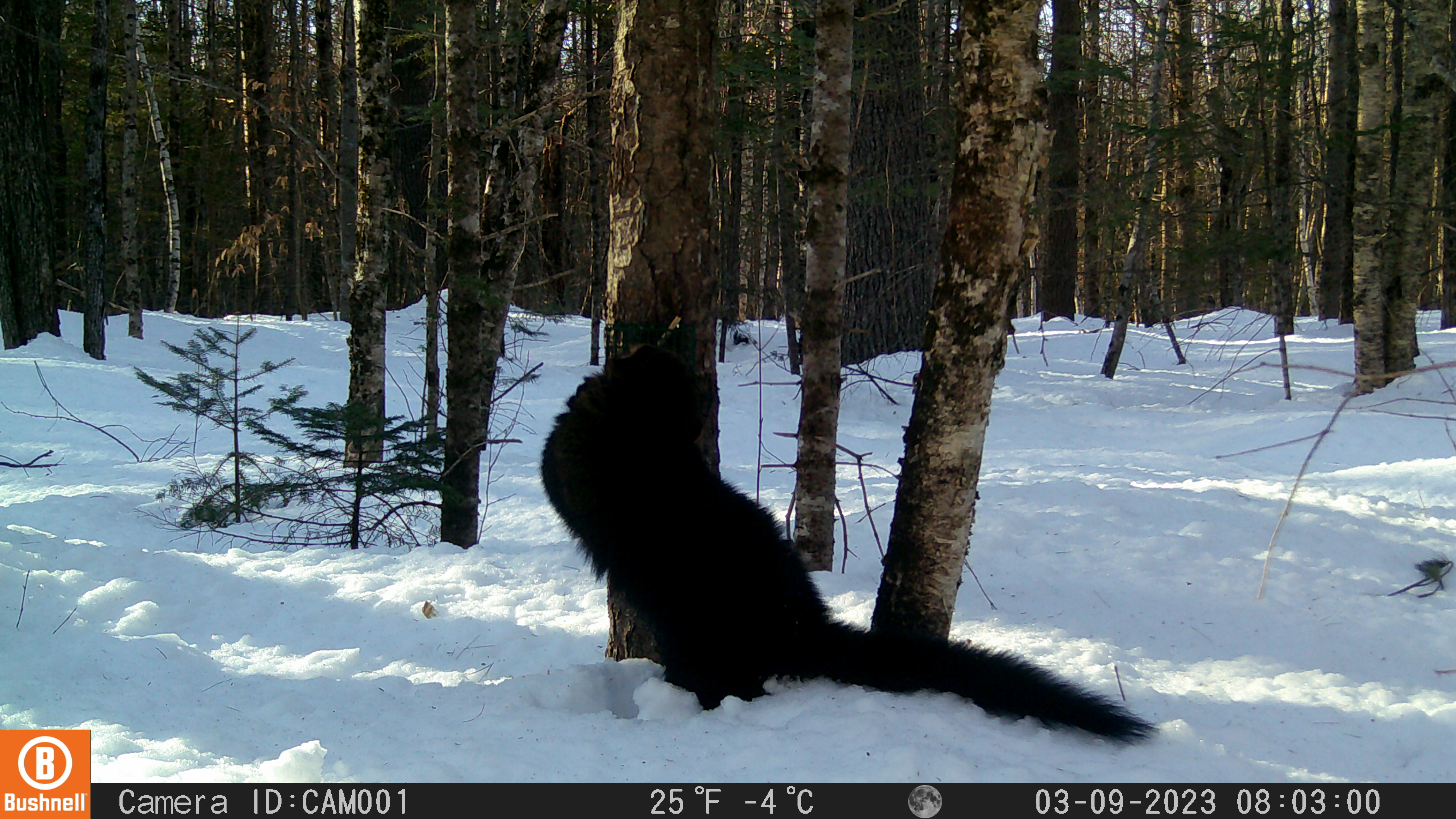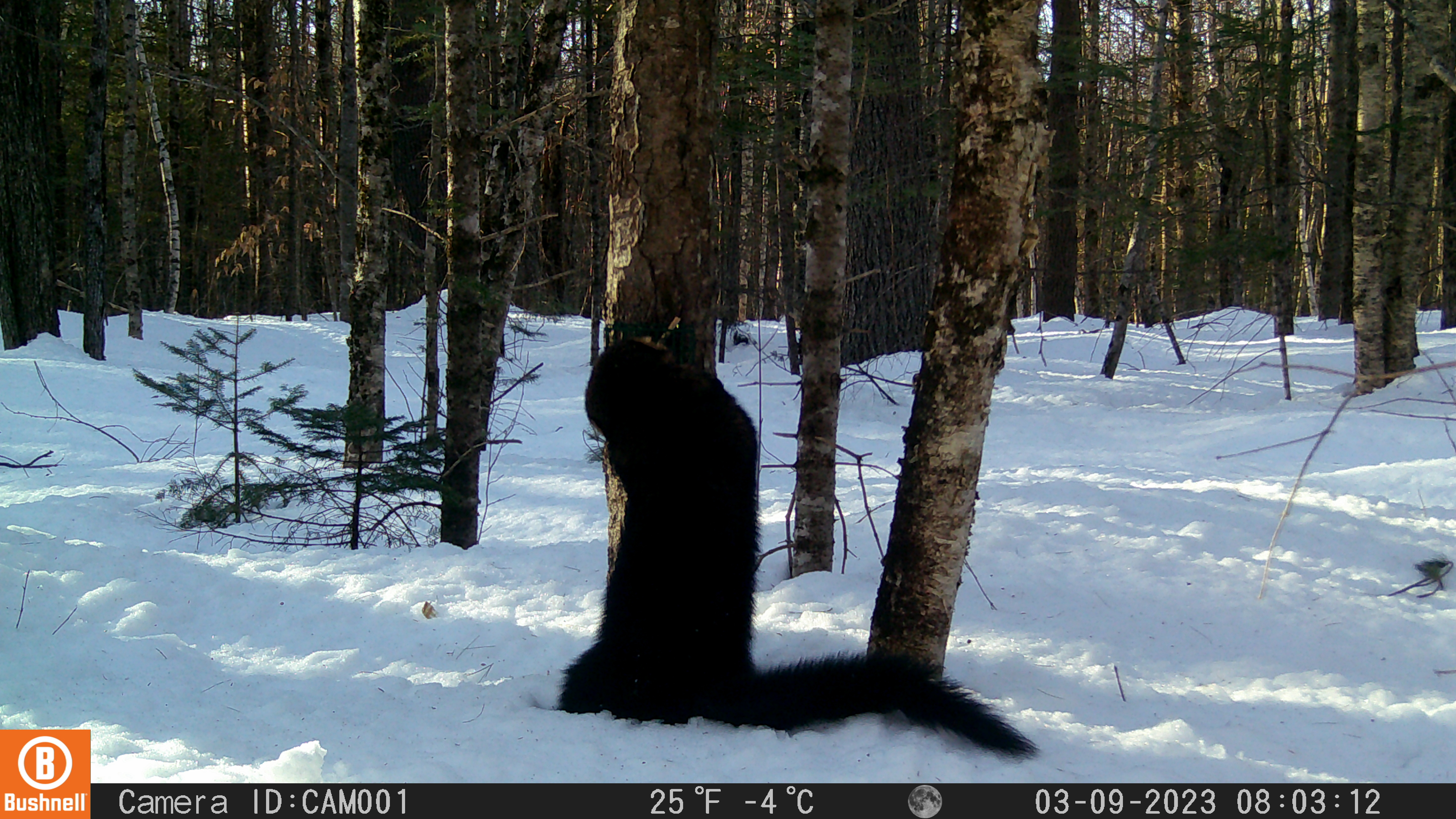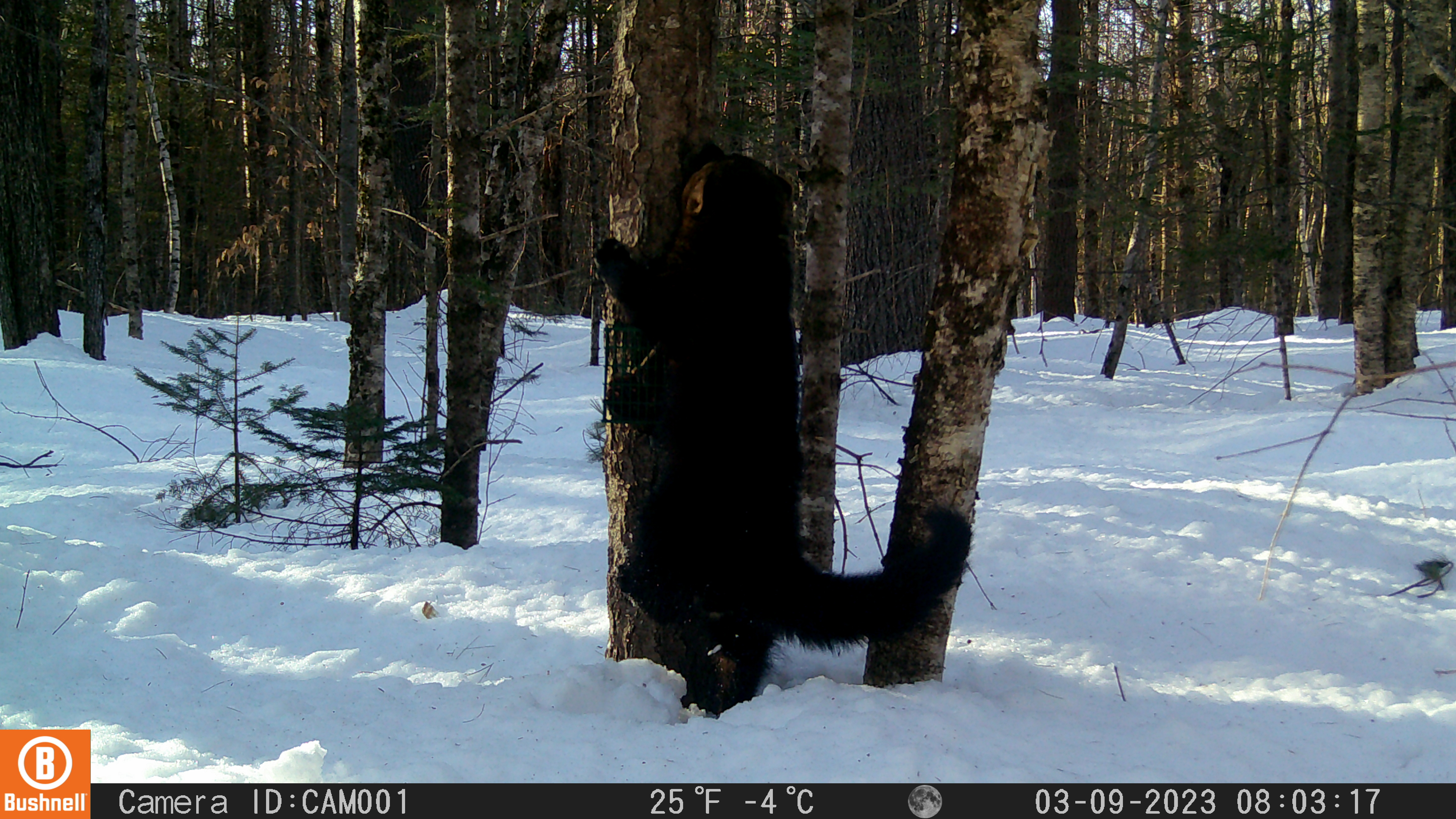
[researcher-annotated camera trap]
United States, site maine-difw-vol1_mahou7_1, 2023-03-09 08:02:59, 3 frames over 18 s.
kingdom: Animalia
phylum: Chordata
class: Mammalia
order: Carnivora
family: Mustelidae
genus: Pekania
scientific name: Pekania pennanti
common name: fisher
Fisher (Pekania pennanti).